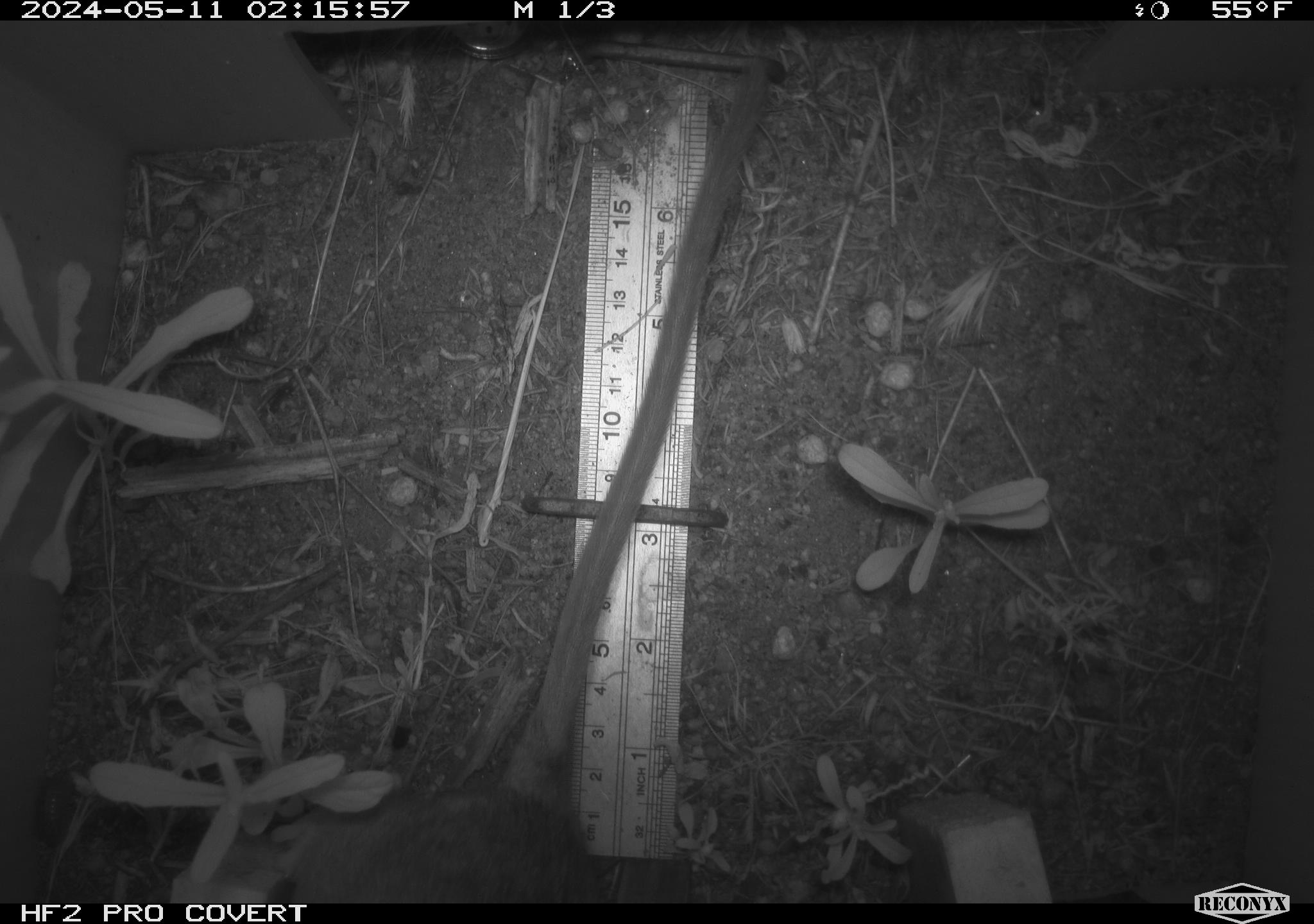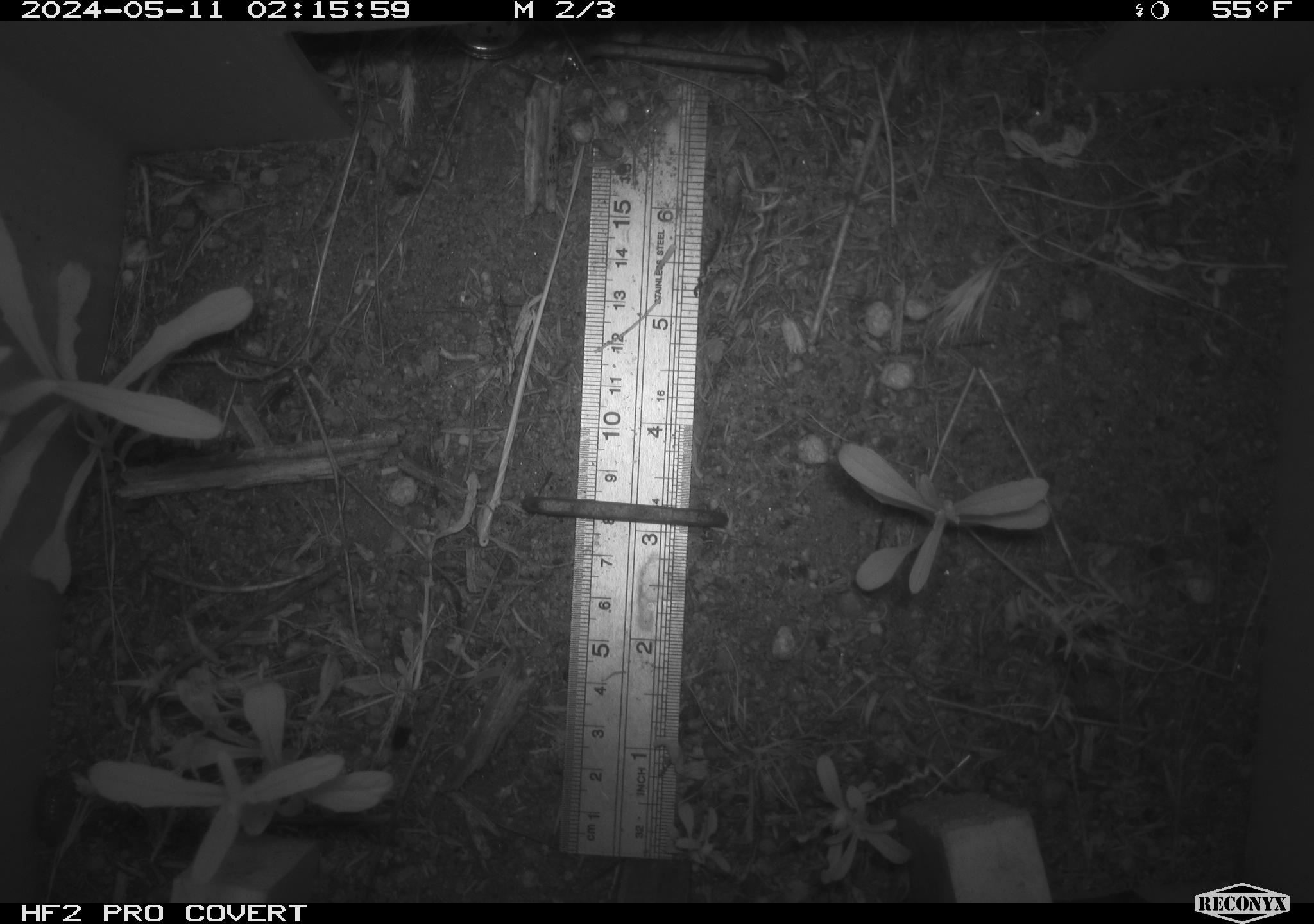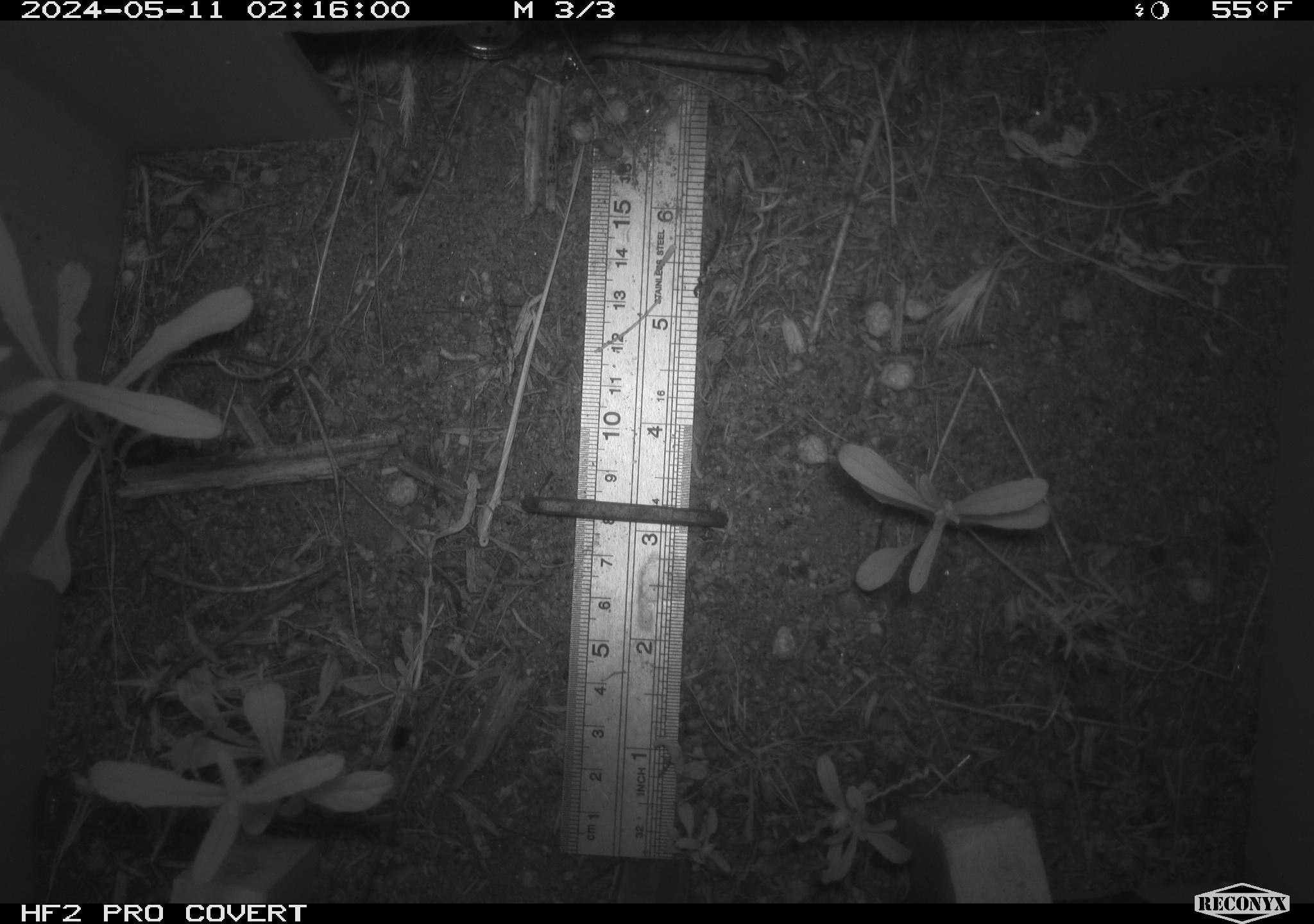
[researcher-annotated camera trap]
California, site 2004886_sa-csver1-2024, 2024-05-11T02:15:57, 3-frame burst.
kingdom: Animalia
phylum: Chordata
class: Mammalia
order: Rodentia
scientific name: Rodentia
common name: rodent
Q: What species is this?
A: Rodent (Rodentia).